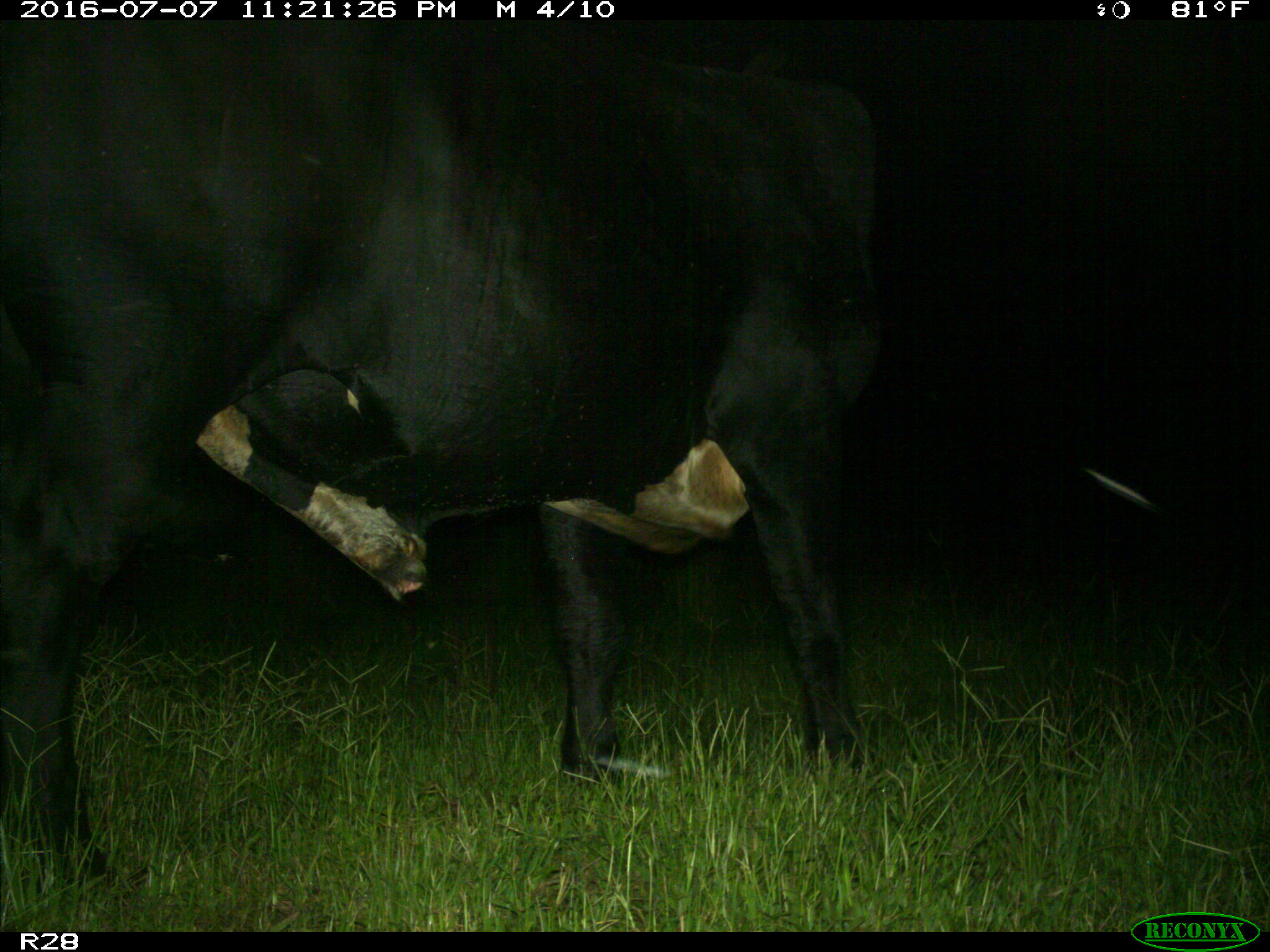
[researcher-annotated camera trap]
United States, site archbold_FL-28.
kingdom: Animalia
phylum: Chordata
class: Mammalia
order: Artiodactyla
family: Bovidae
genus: Bos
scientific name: Bos taurus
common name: domestic cow